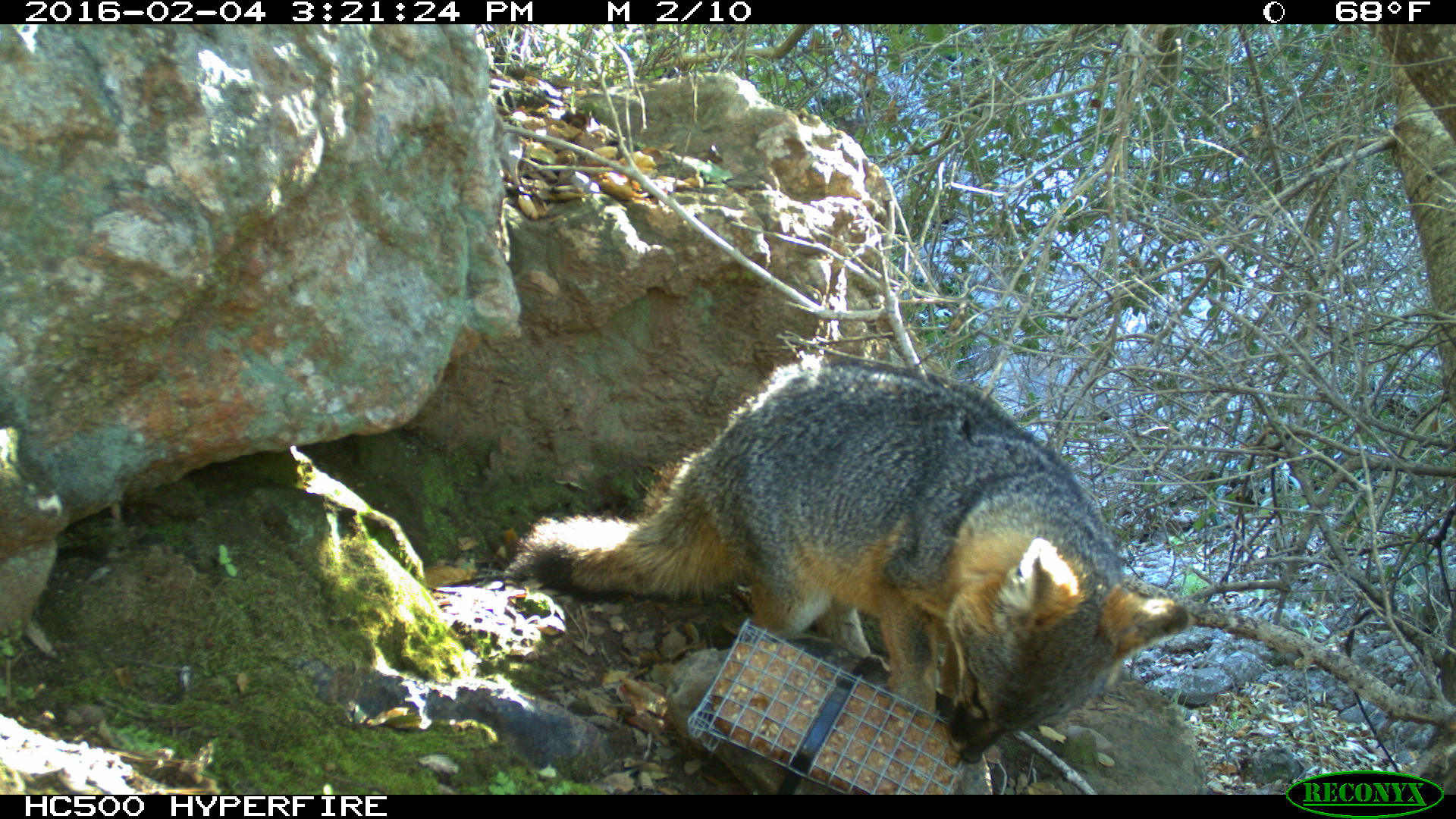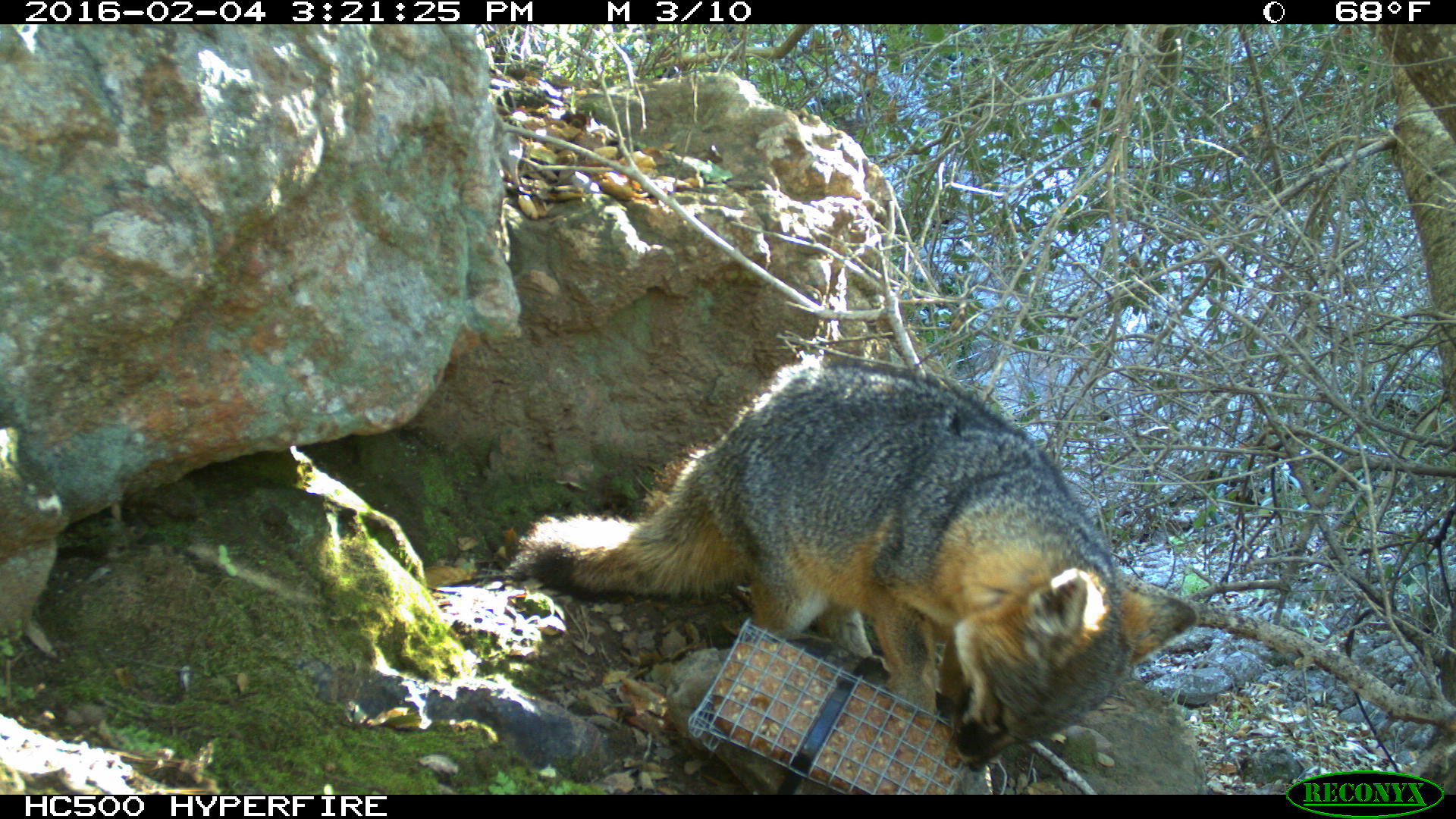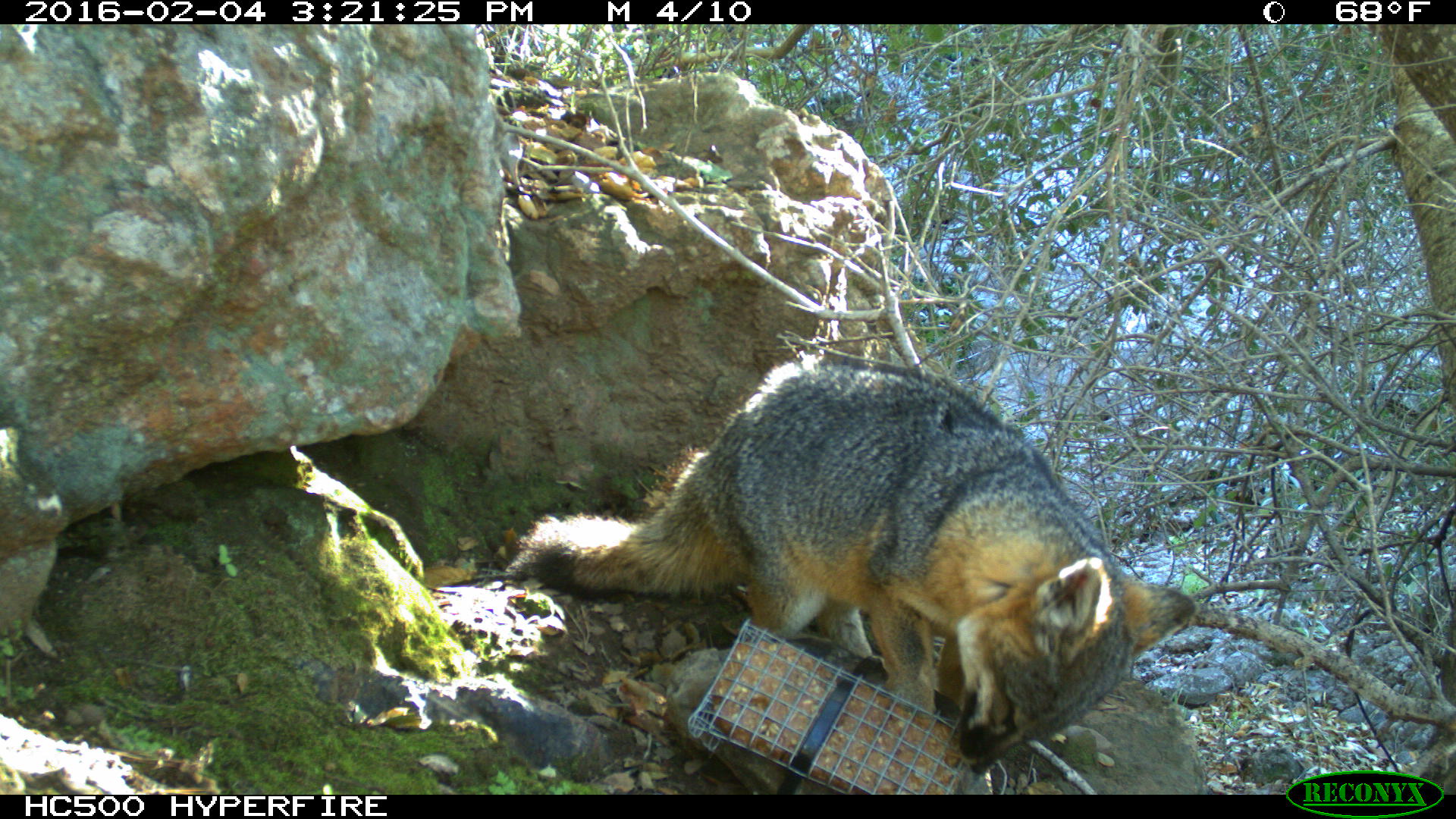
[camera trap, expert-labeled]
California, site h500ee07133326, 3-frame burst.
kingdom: Animalia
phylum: Chordata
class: Mammalia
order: Carnivora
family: Canidae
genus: Urocyon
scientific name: Urocyon littoralis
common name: island fox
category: fox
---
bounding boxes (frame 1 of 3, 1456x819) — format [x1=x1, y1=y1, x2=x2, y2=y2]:
fox: [x1=509, y1=356, x2=1194, y2=761]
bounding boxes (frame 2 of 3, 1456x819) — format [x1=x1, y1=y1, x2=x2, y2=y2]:
fox: [x1=505, y1=360, x2=1199, y2=773]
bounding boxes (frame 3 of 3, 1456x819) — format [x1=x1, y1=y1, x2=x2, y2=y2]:
fox: [x1=512, y1=364, x2=1197, y2=772]